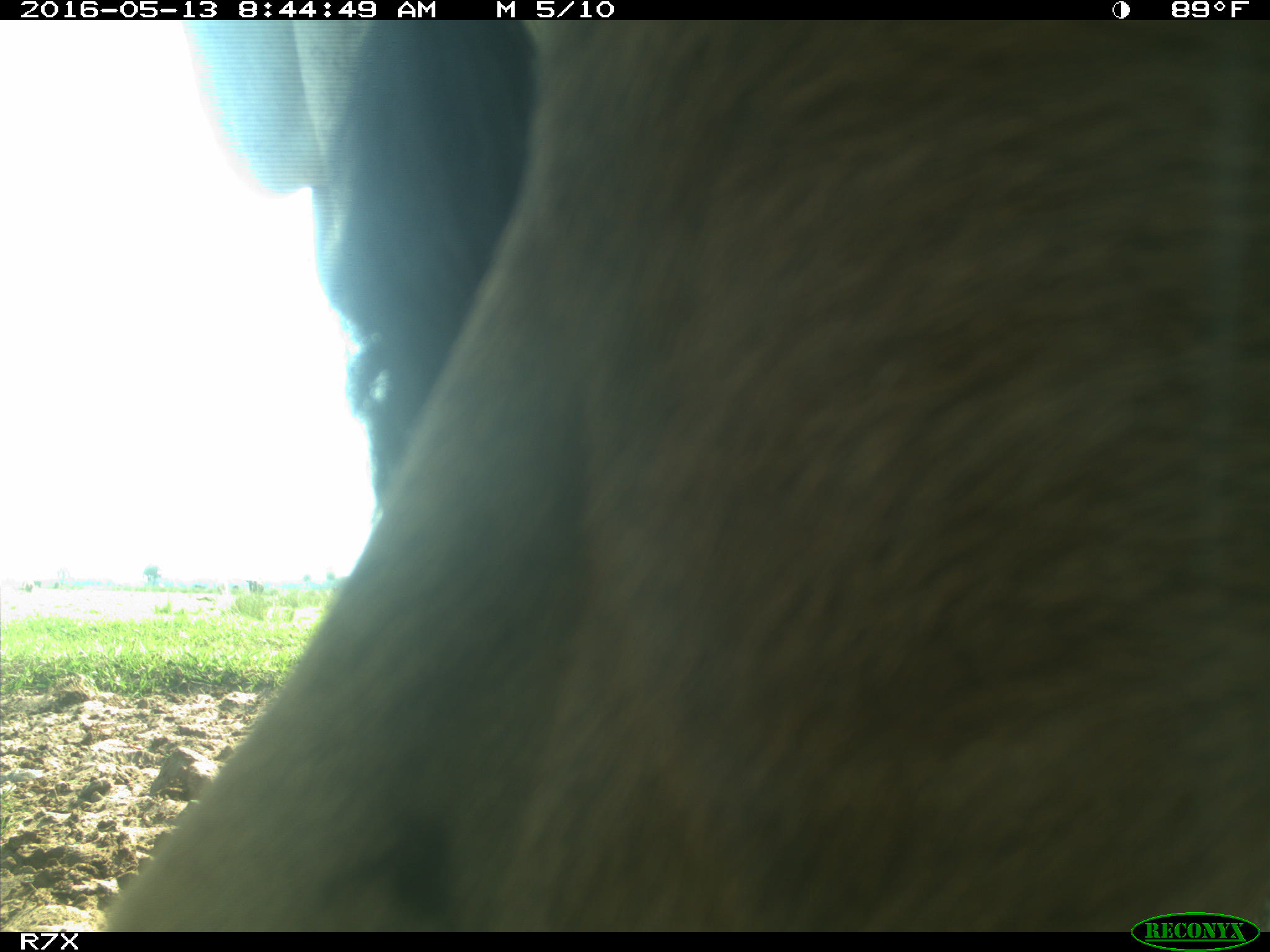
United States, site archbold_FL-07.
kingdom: Animalia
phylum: Chordata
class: Mammalia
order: Artiodactyla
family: Bovidae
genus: Bos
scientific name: Bos taurus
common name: domestic cow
Bos taurus (domestic cow).